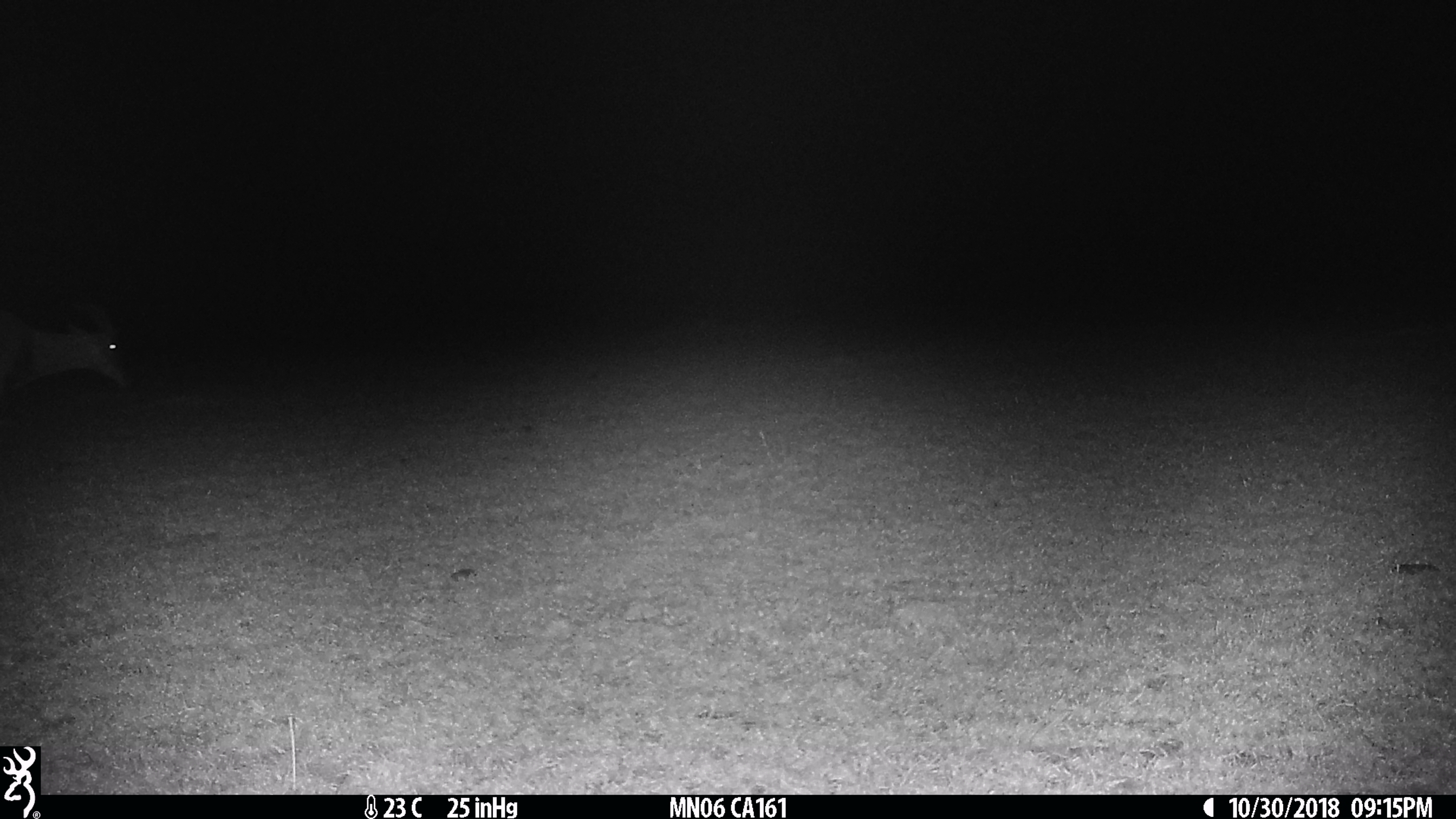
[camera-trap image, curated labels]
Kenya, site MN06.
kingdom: Animalia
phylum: Chordata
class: Mammalia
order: Artiodactyla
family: Bovidae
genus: Damaliscus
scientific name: Damaliscus lunatus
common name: topi